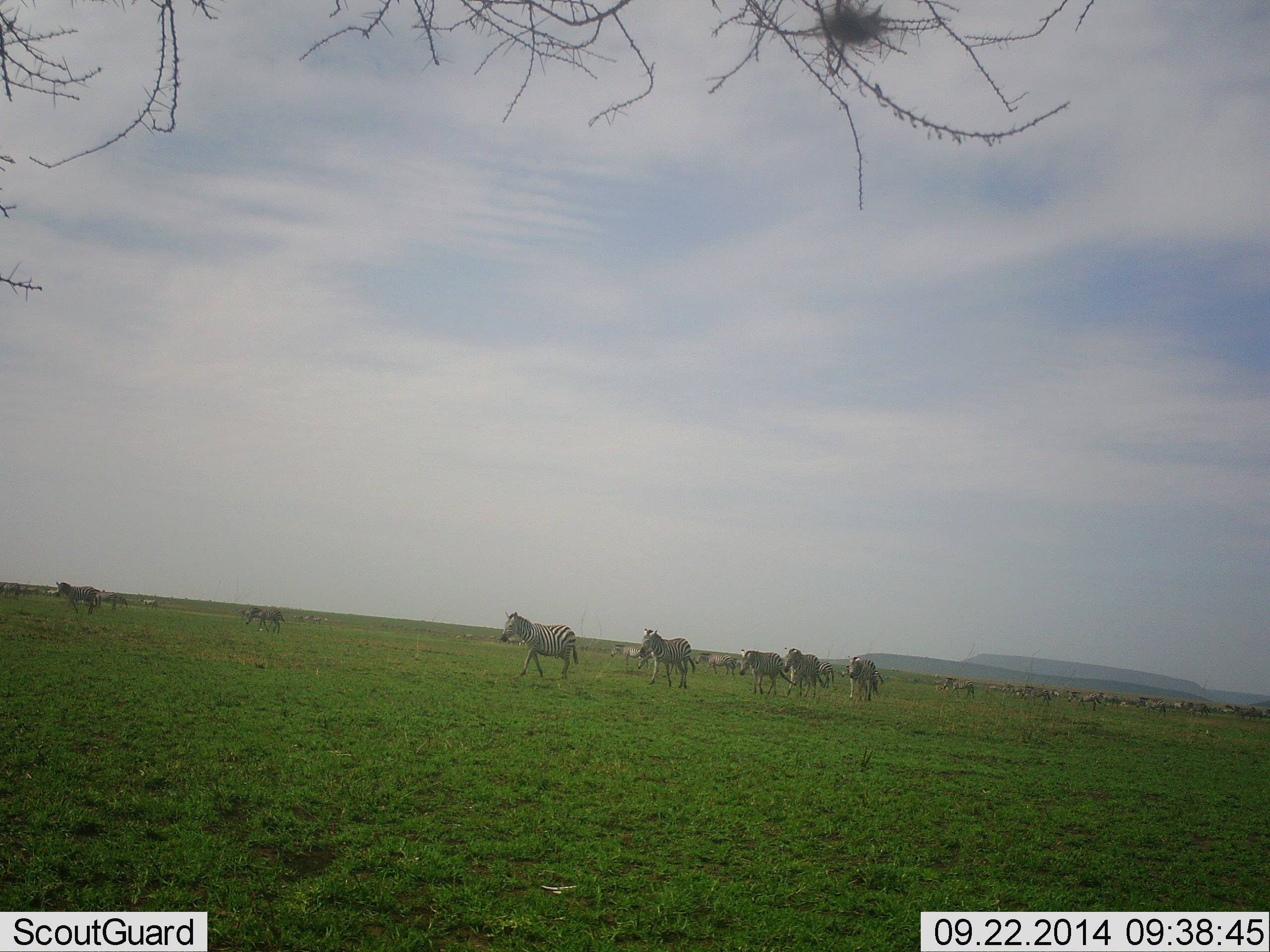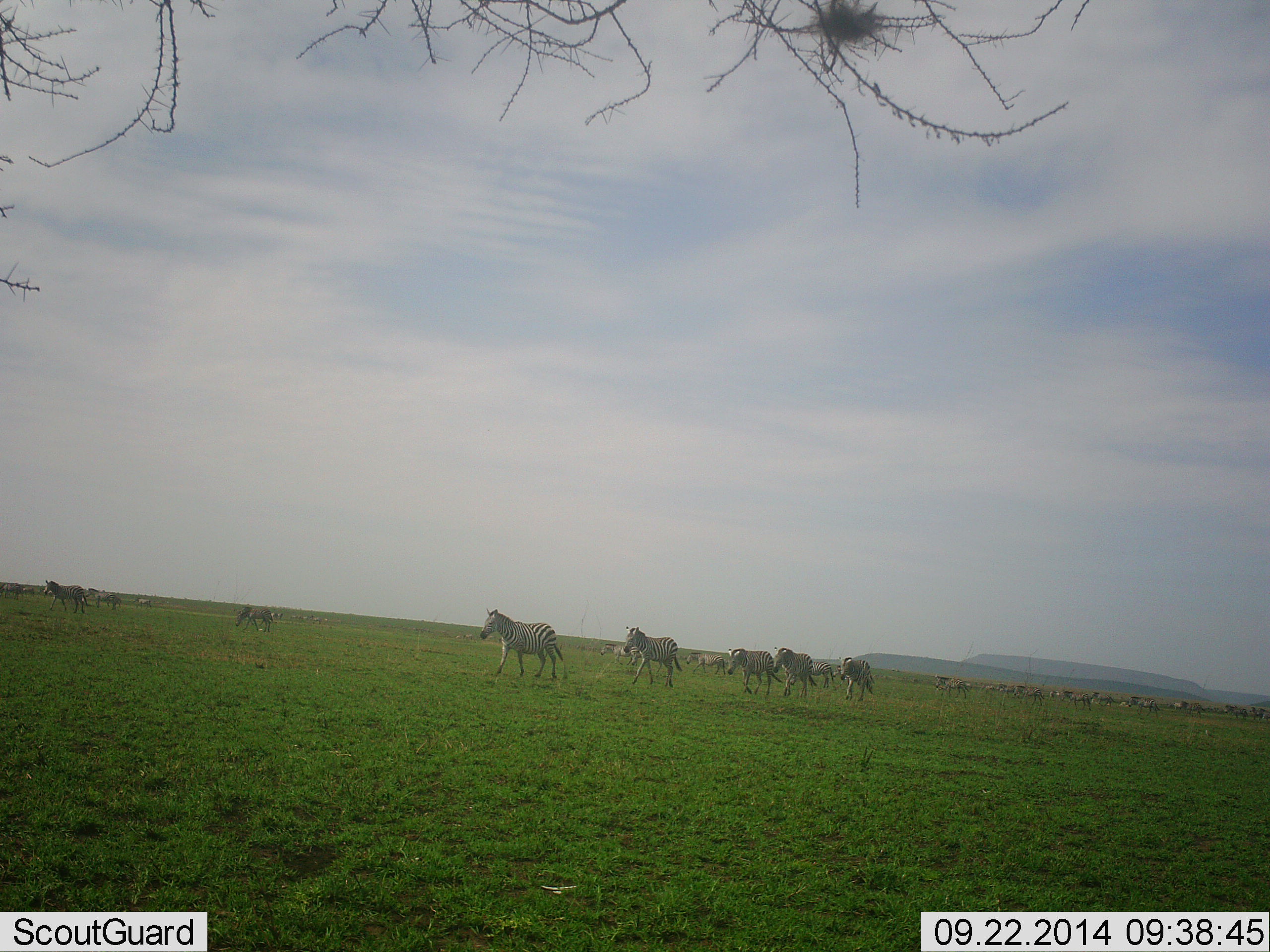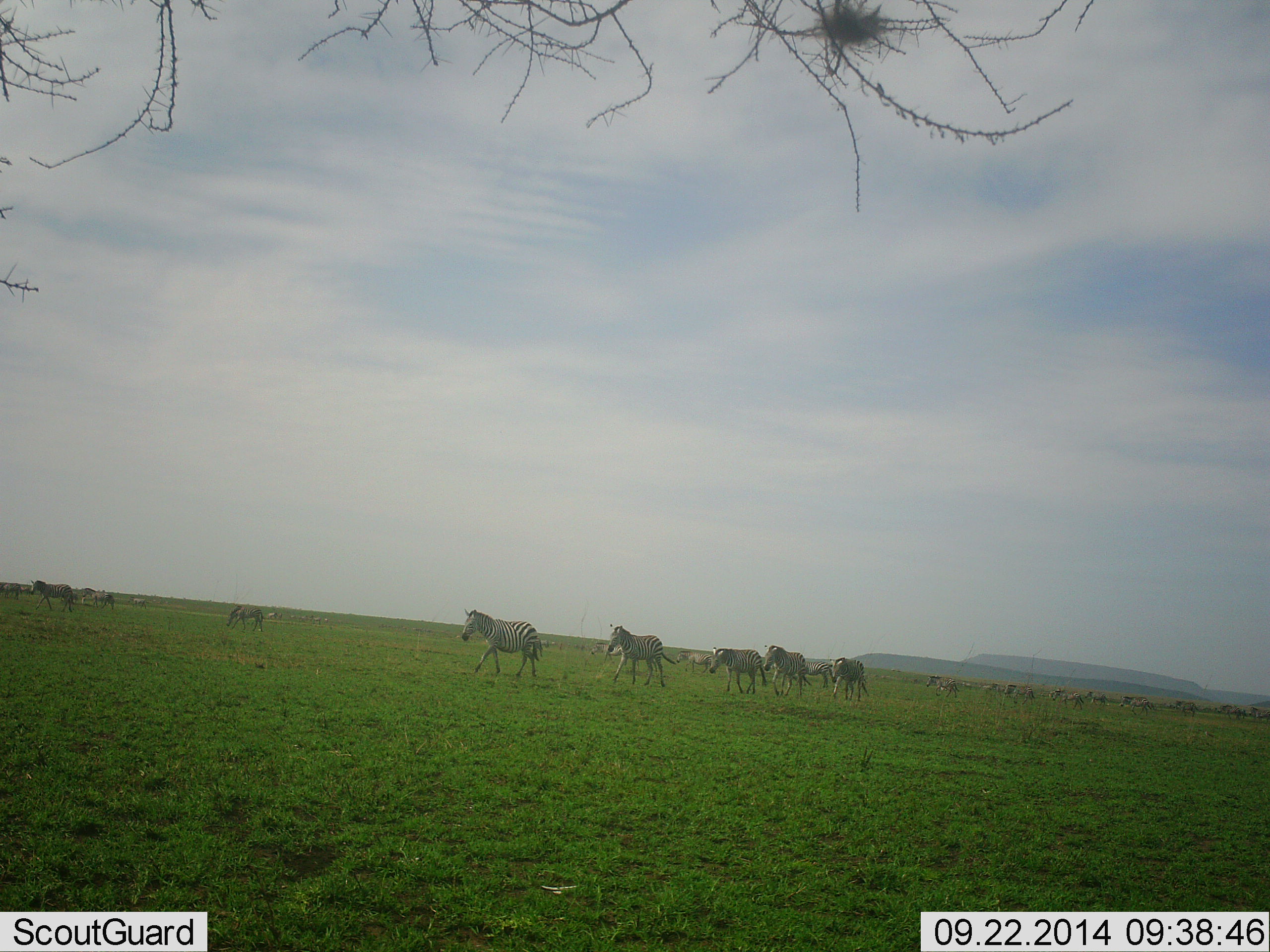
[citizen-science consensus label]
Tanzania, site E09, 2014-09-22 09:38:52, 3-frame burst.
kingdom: Animalia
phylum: Chordata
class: Mammalia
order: Perissodactyla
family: Equidae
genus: Equus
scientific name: Equus quagga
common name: plains zebra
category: zebra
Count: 11-50.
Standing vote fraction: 0%.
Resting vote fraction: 0%.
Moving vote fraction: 100%.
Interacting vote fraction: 0%.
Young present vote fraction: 0%.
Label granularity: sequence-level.